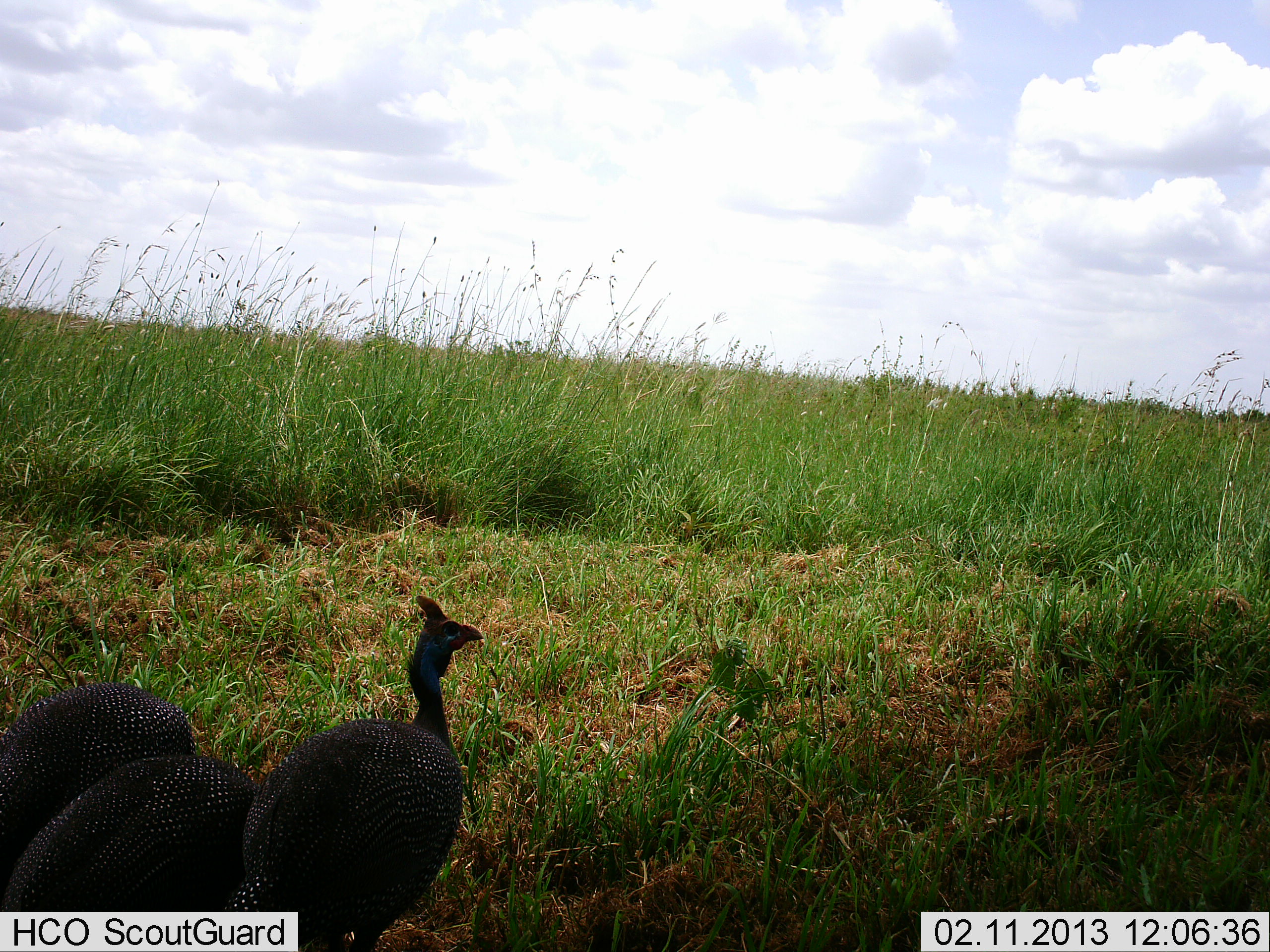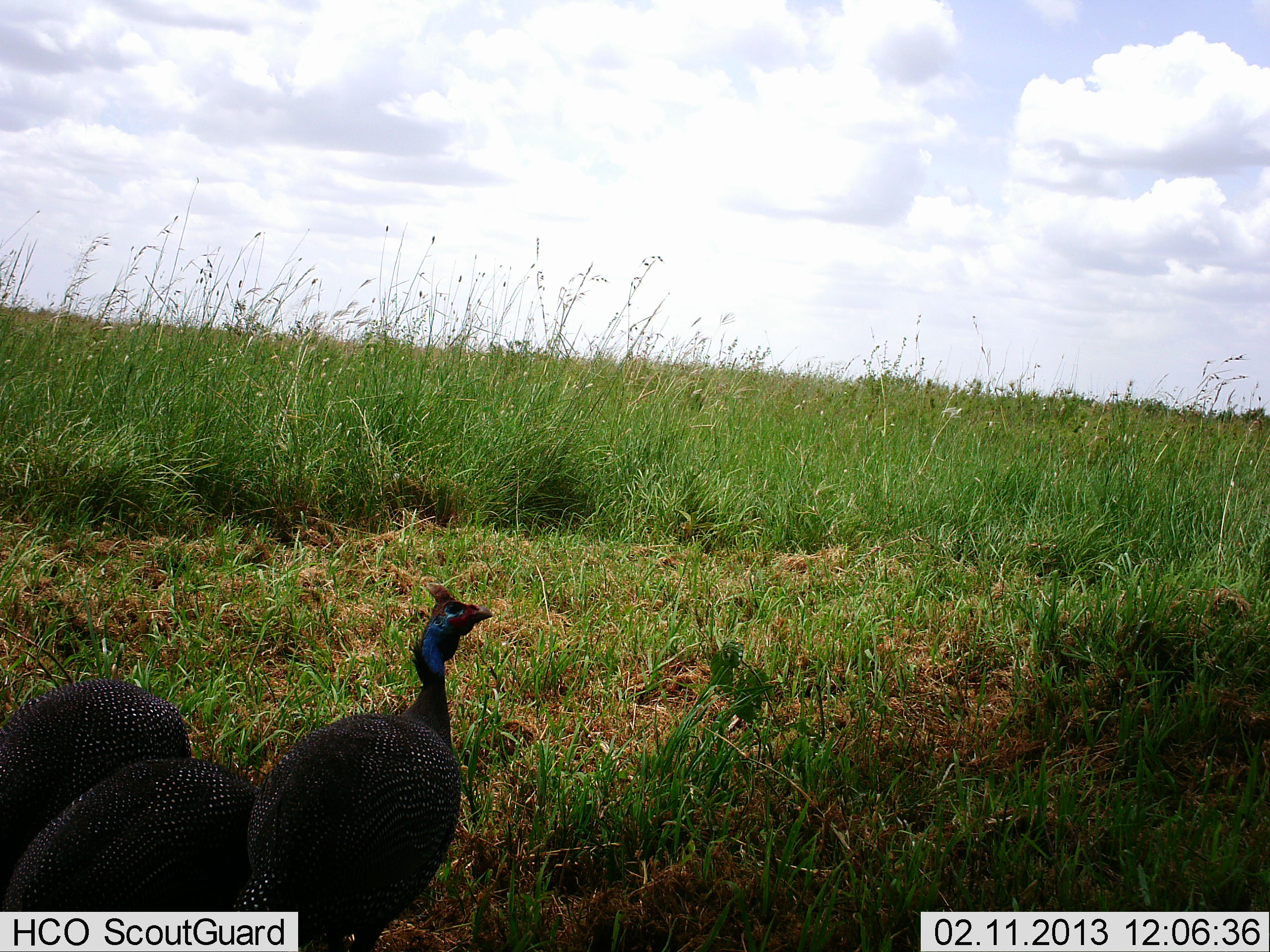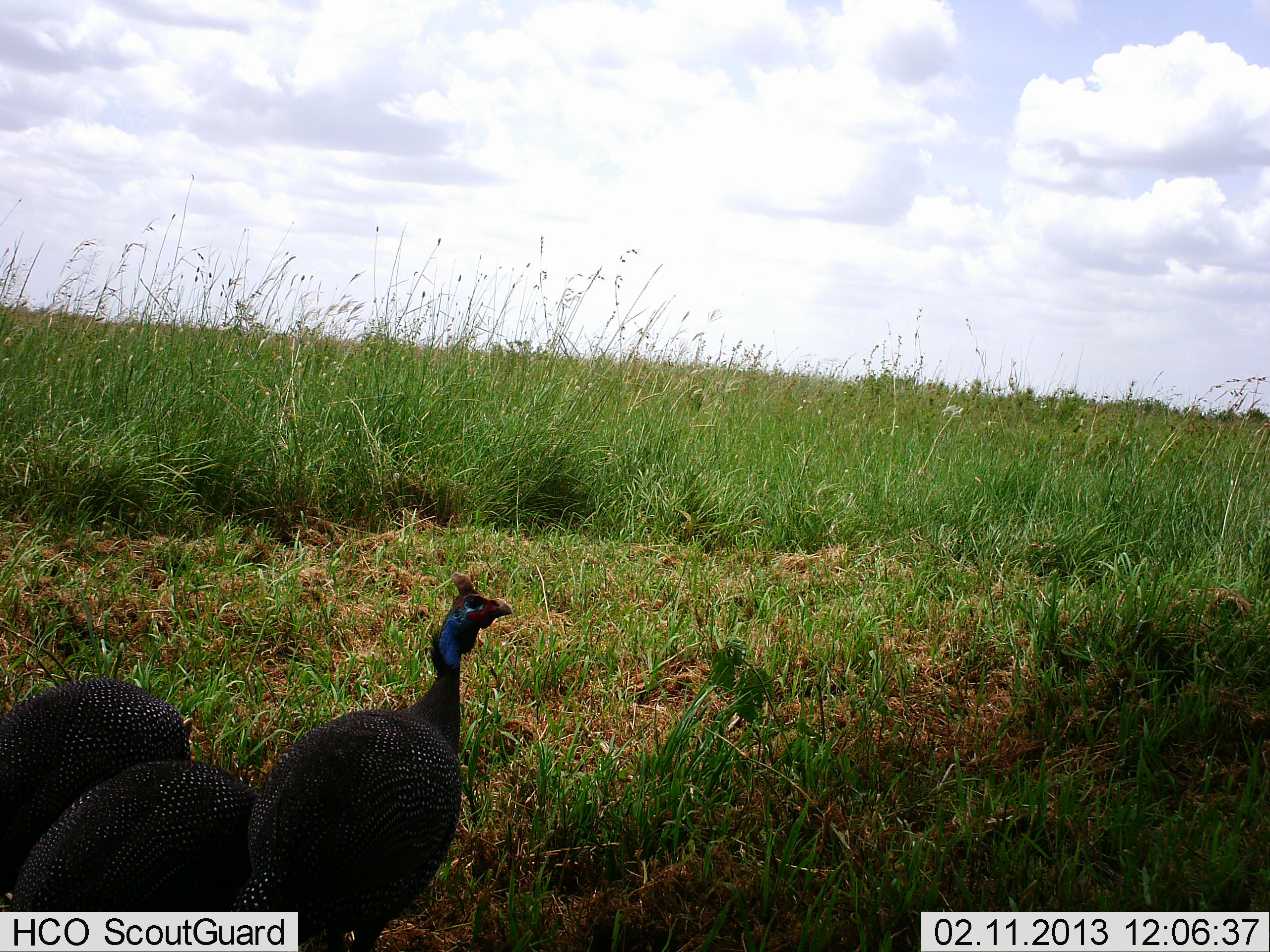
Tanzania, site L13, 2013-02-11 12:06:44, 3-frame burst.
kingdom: Animalia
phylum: Chordata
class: Aves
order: Galliformes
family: Numididae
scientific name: Numididae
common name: guinea fowl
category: guineafowl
Guineafowl (guinea fowl) (Numididae), count 3. Behavior (volunteer vote fractions): standing 72%, resting 9%, moving 19%, interacting 3%. Young present (vote fraction): 0%. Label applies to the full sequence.